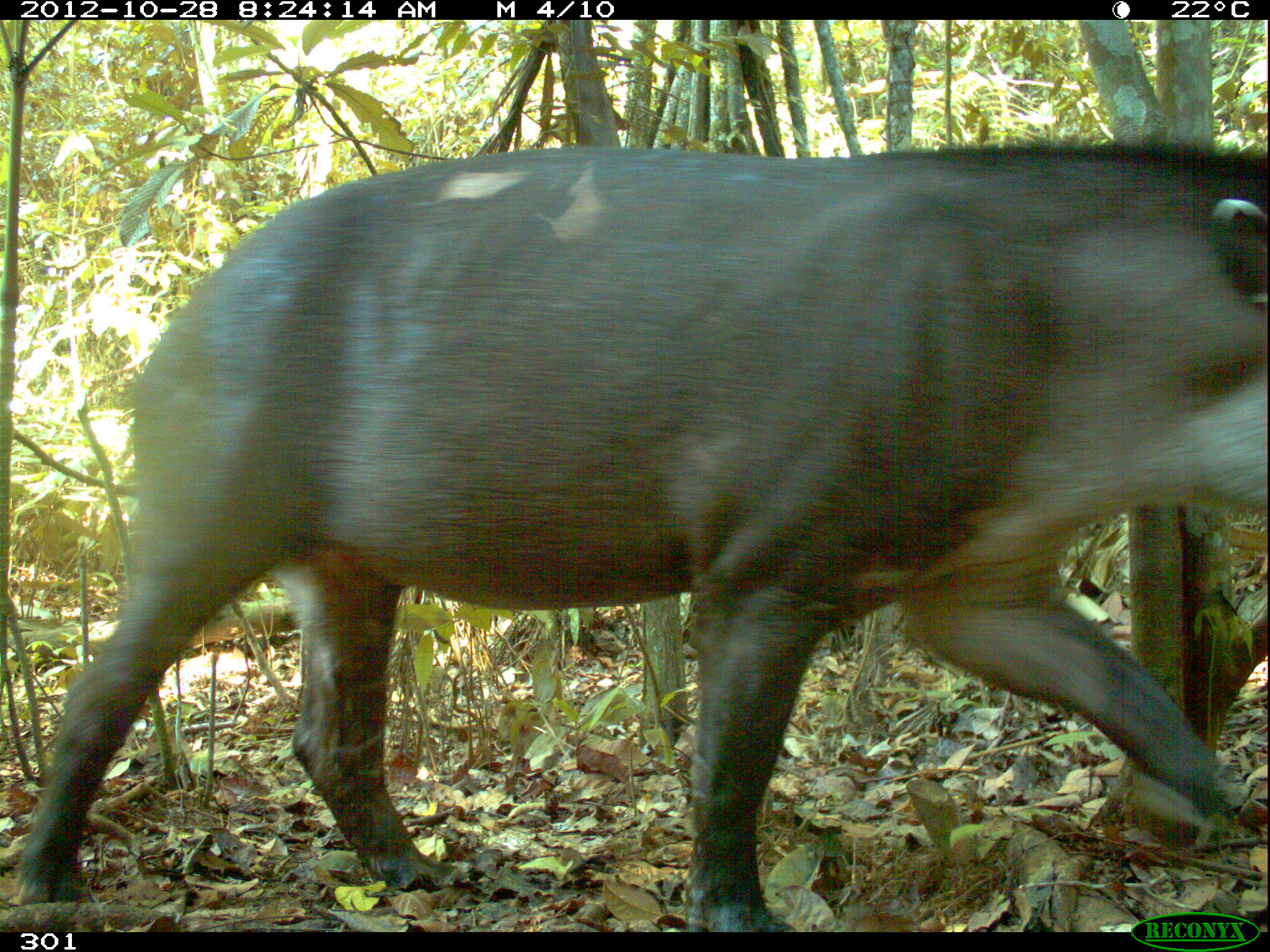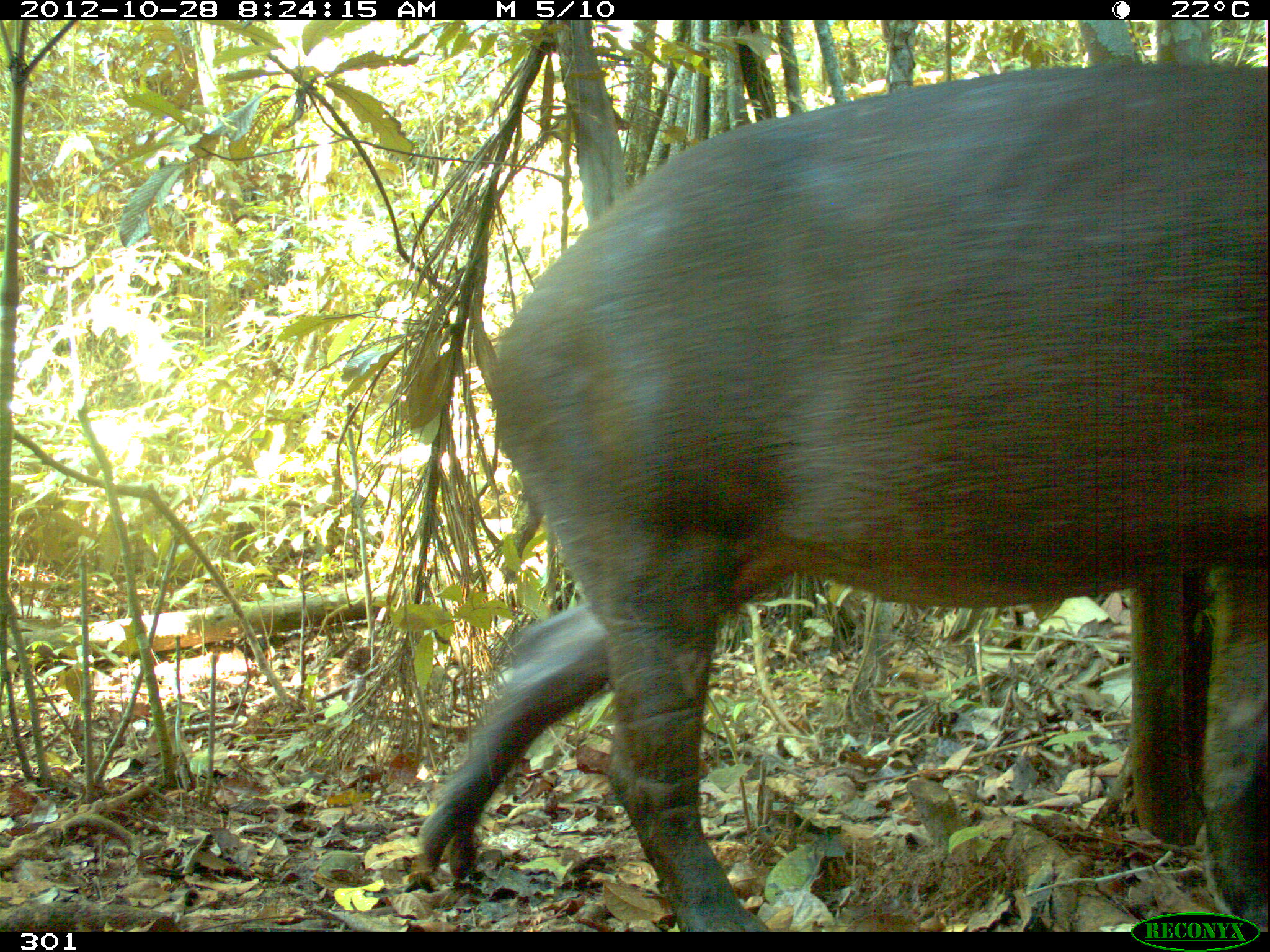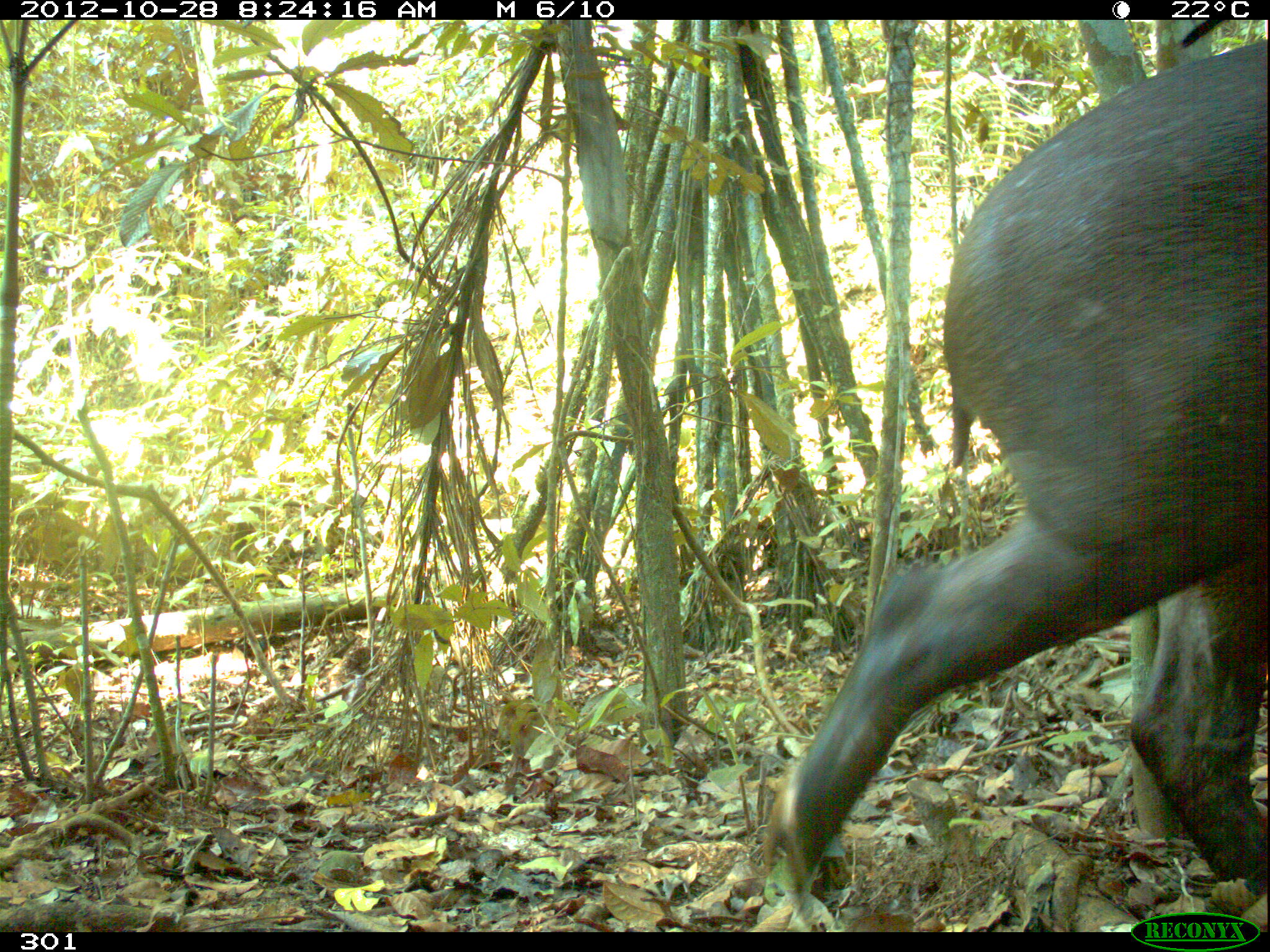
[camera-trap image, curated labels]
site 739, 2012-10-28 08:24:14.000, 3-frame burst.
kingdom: Animalia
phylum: Chordata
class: Mammalia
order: Perissodactyla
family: Tapiridae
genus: Tapirus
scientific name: Tapirus terrestris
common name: south american tapir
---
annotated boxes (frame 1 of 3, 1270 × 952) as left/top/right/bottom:
tapirus terrestris: 12/135/1269/933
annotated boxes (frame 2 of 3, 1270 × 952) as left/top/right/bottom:
tapirus terrestris: 420/60/1266/933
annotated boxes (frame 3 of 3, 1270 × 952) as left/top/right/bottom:
tapirus terrestris: 760/34/1269/895